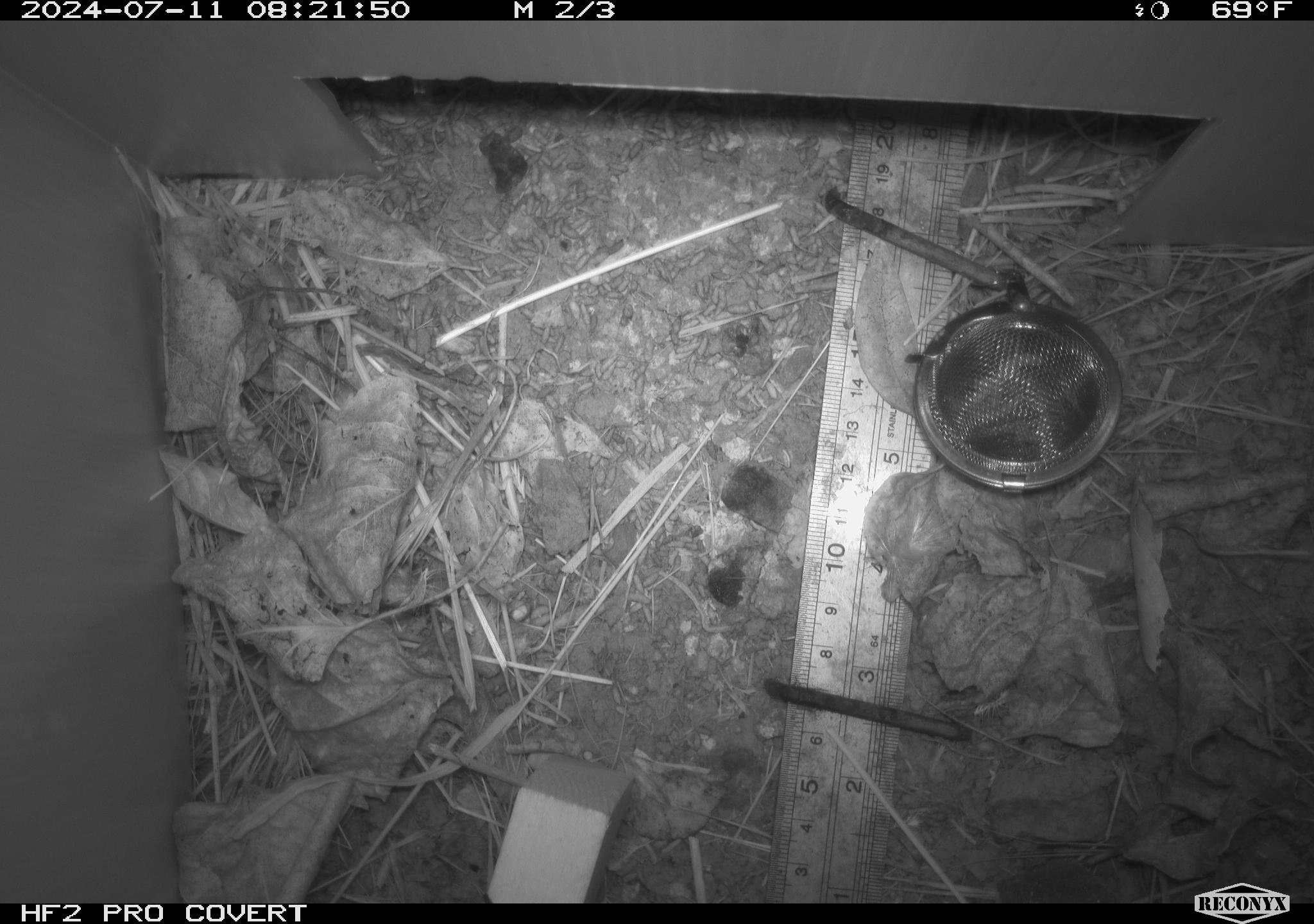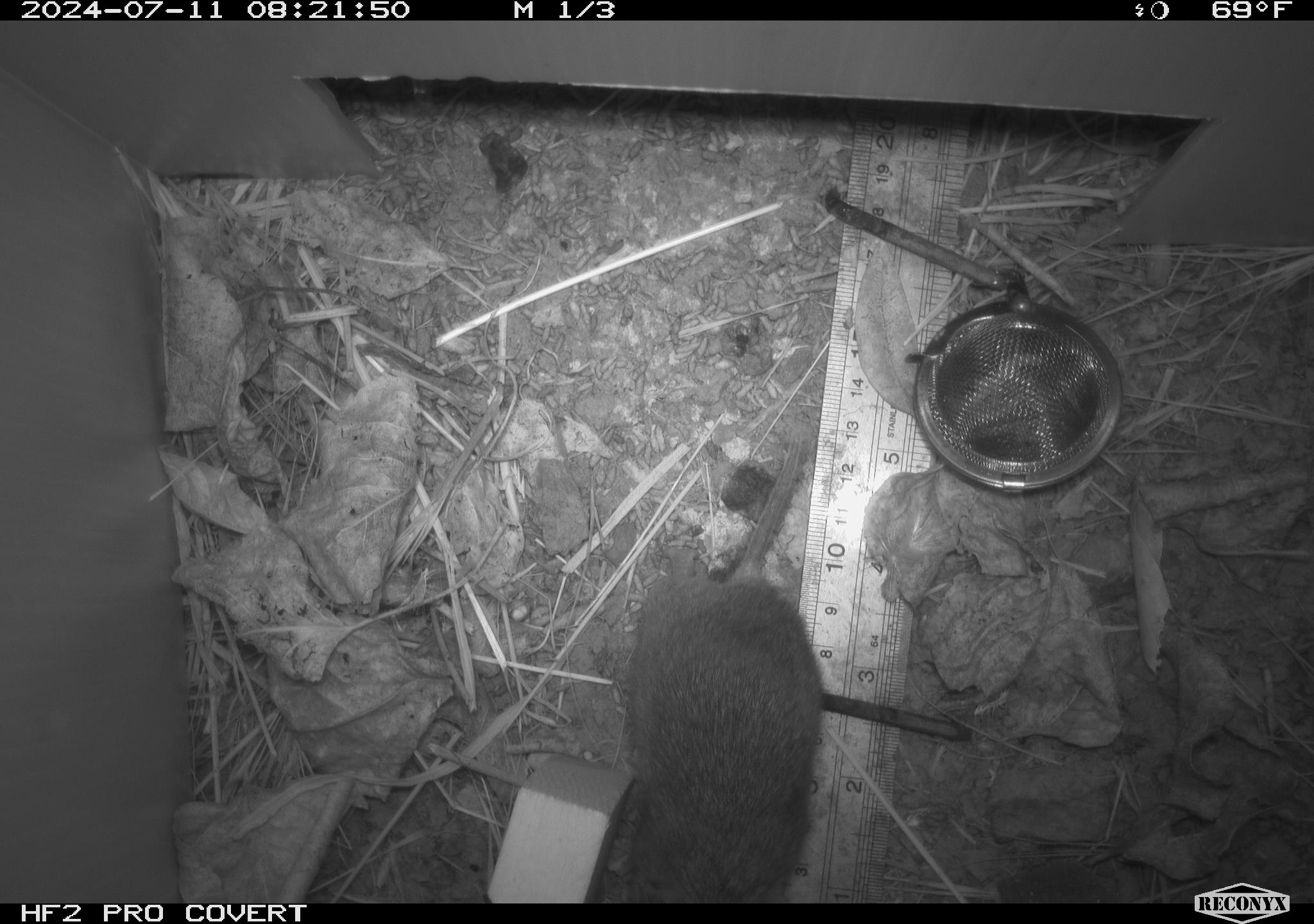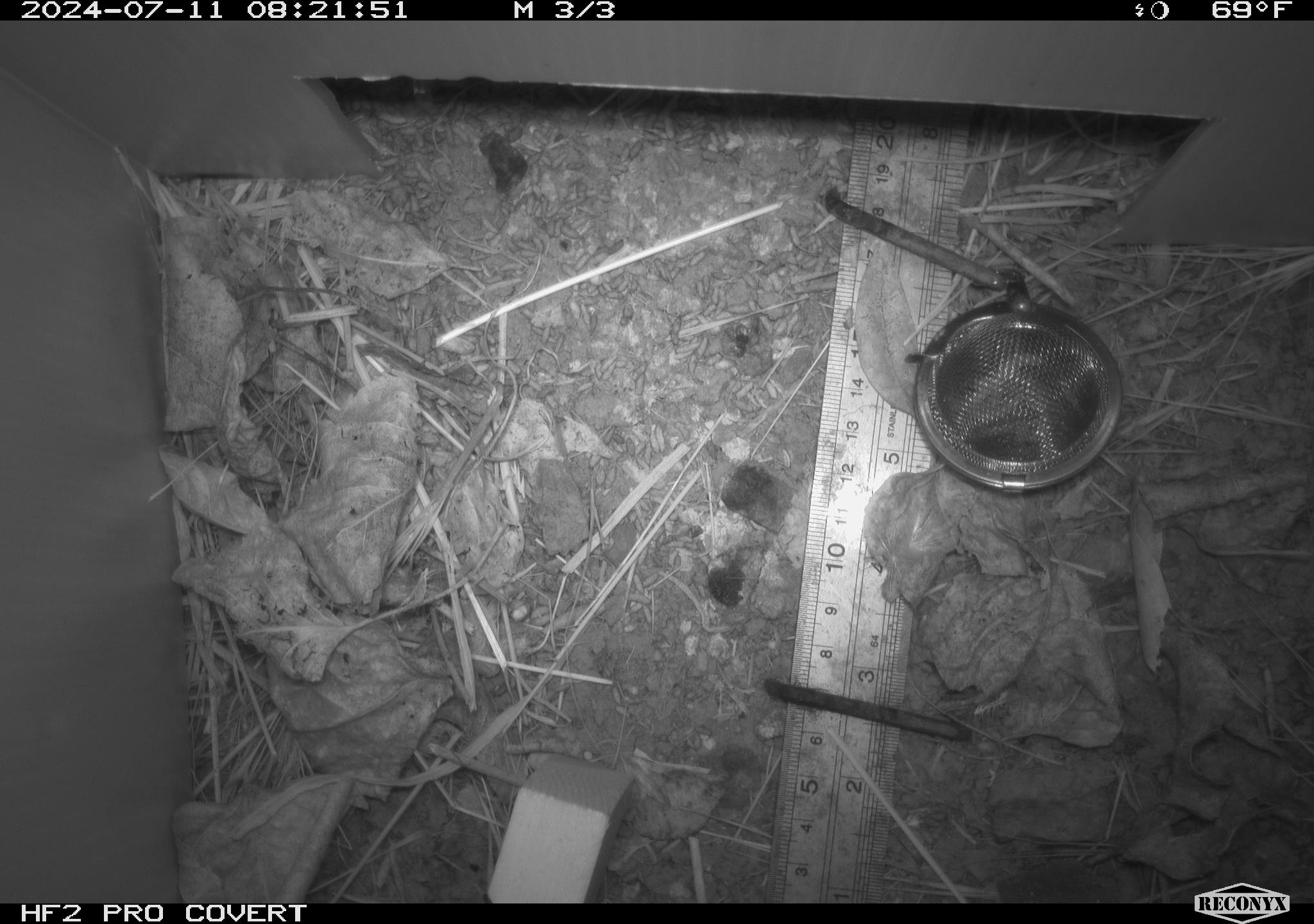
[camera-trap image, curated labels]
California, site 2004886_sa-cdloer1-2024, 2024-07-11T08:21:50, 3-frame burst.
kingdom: Animalia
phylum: Chordata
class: Mammalia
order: Rodentia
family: Cricetidae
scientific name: Arvicolinae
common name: voles, lemmings, and muskrats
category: arvicolinae subfamily